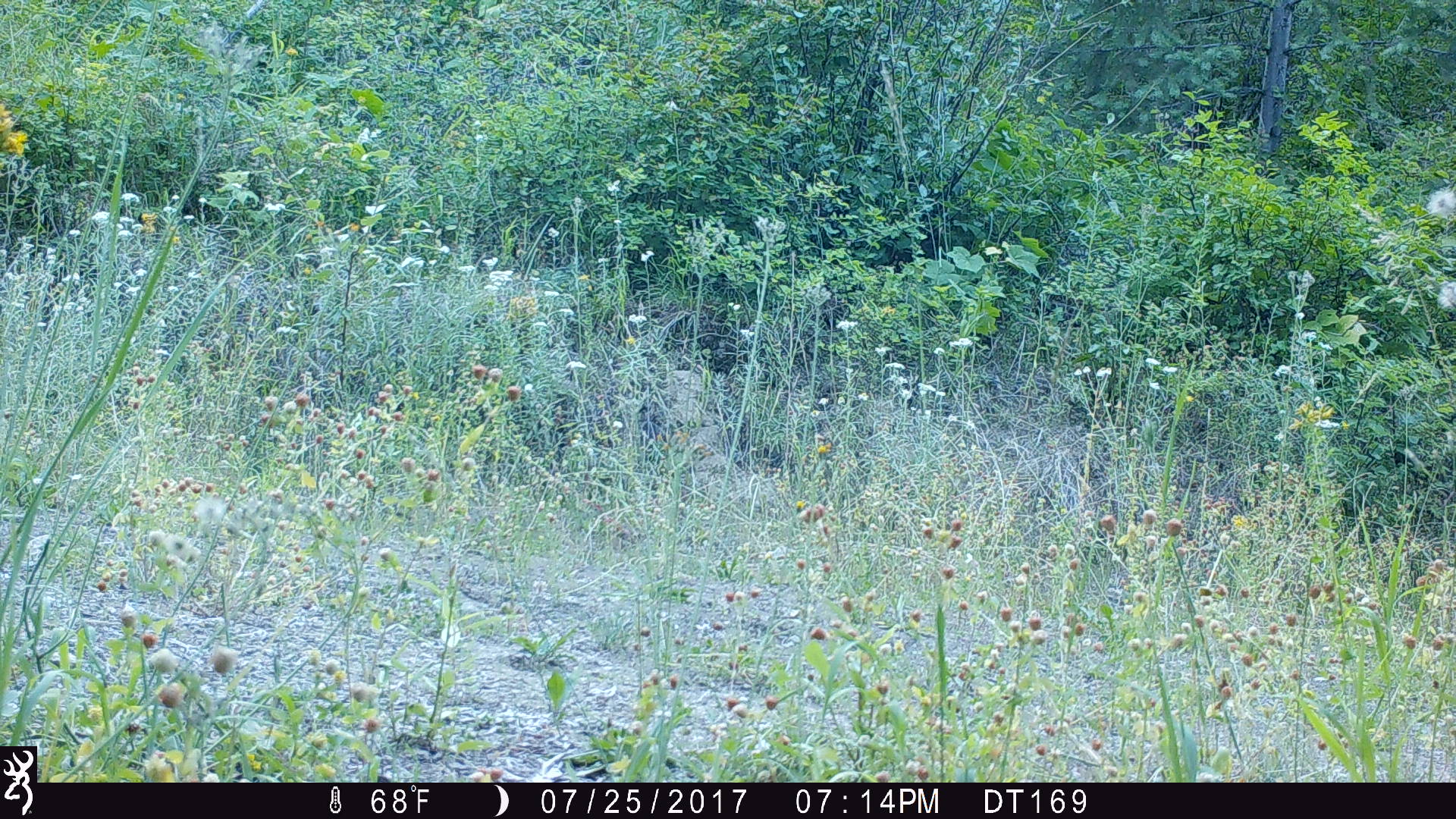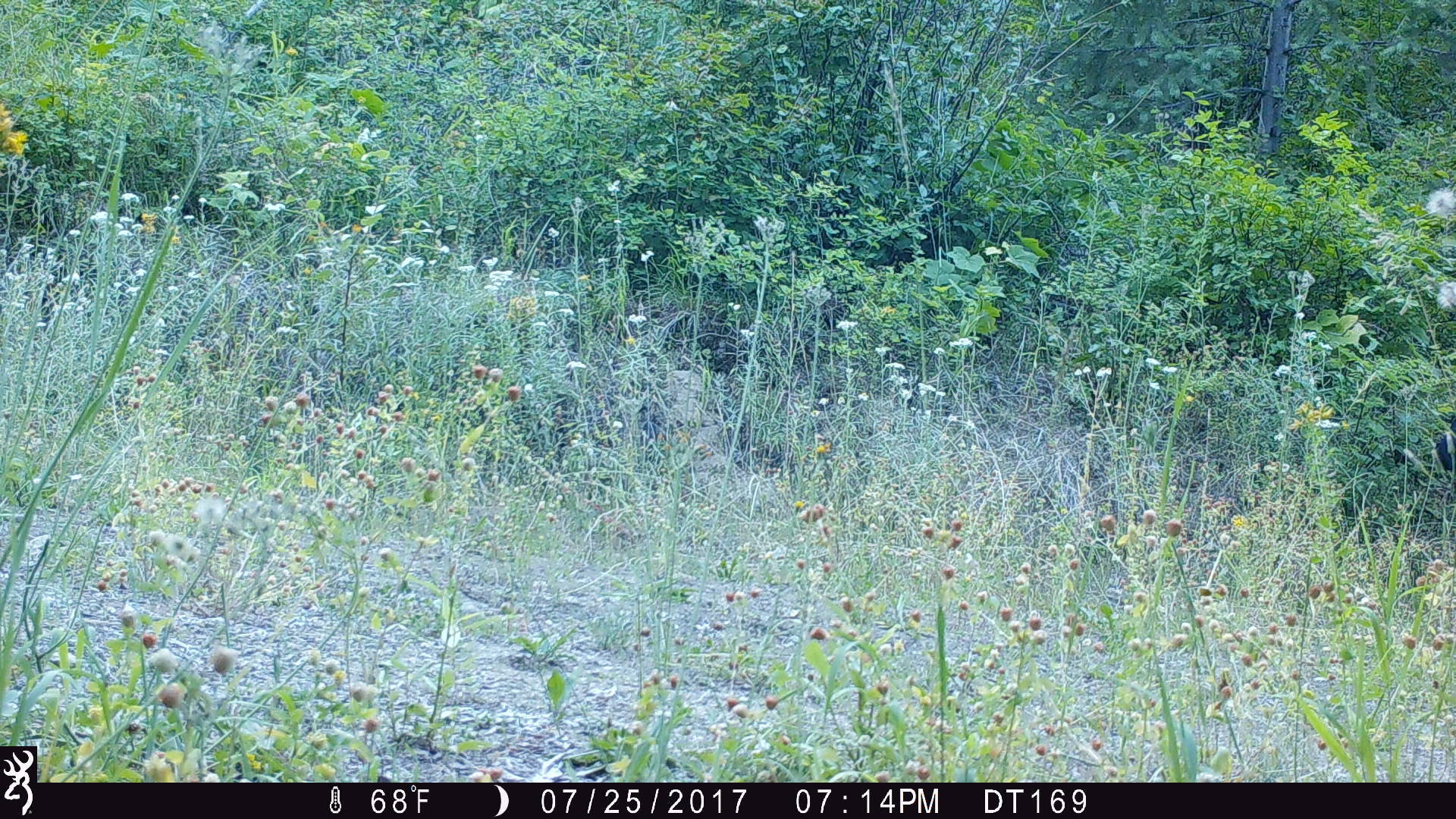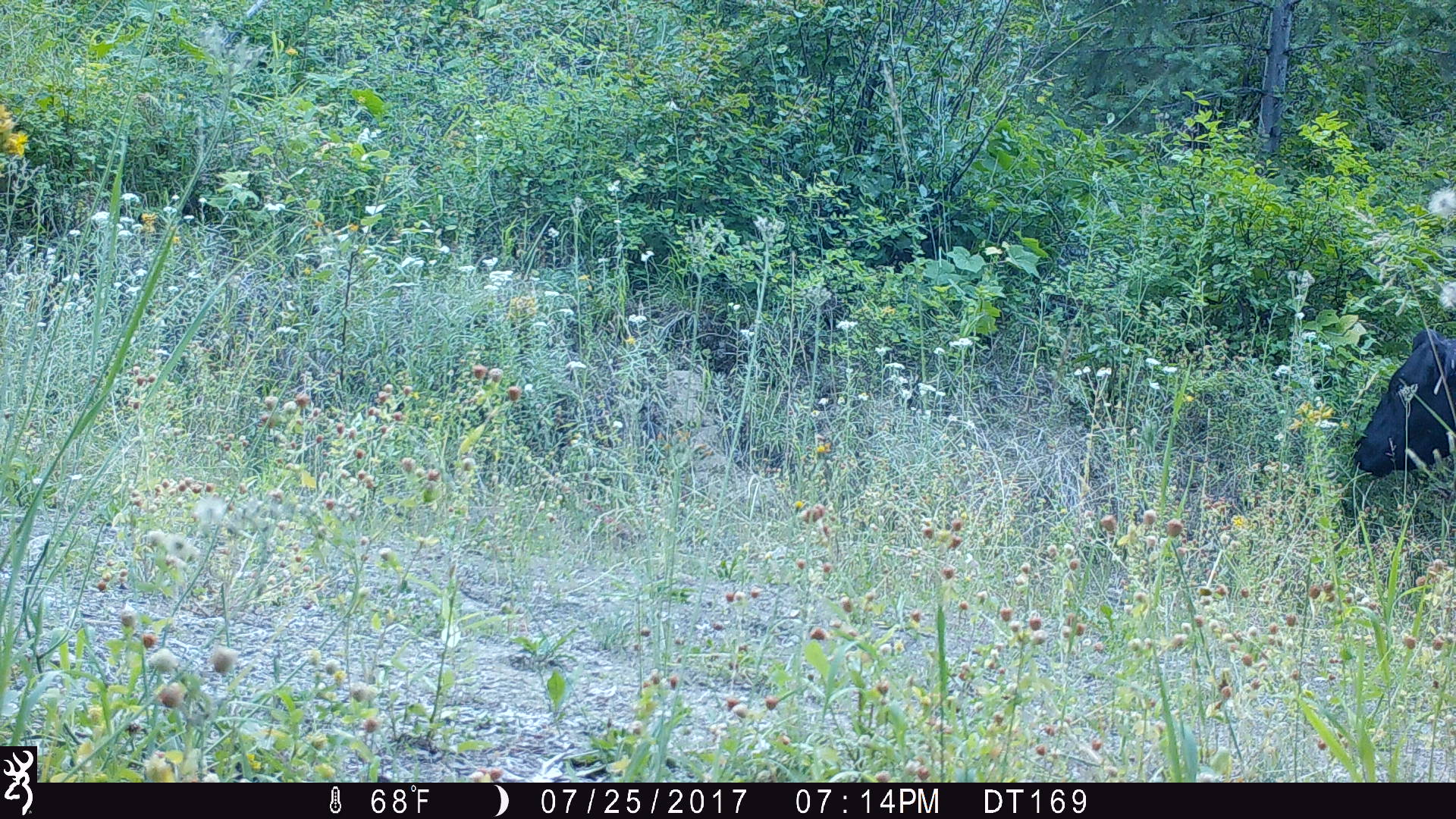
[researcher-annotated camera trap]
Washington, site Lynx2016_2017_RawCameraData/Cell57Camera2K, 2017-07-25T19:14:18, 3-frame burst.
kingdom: Animalia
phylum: Chordata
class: Mammalia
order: Artiodactyla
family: Bovidae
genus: Bos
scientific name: Bos taurus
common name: domestic cattle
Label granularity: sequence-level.